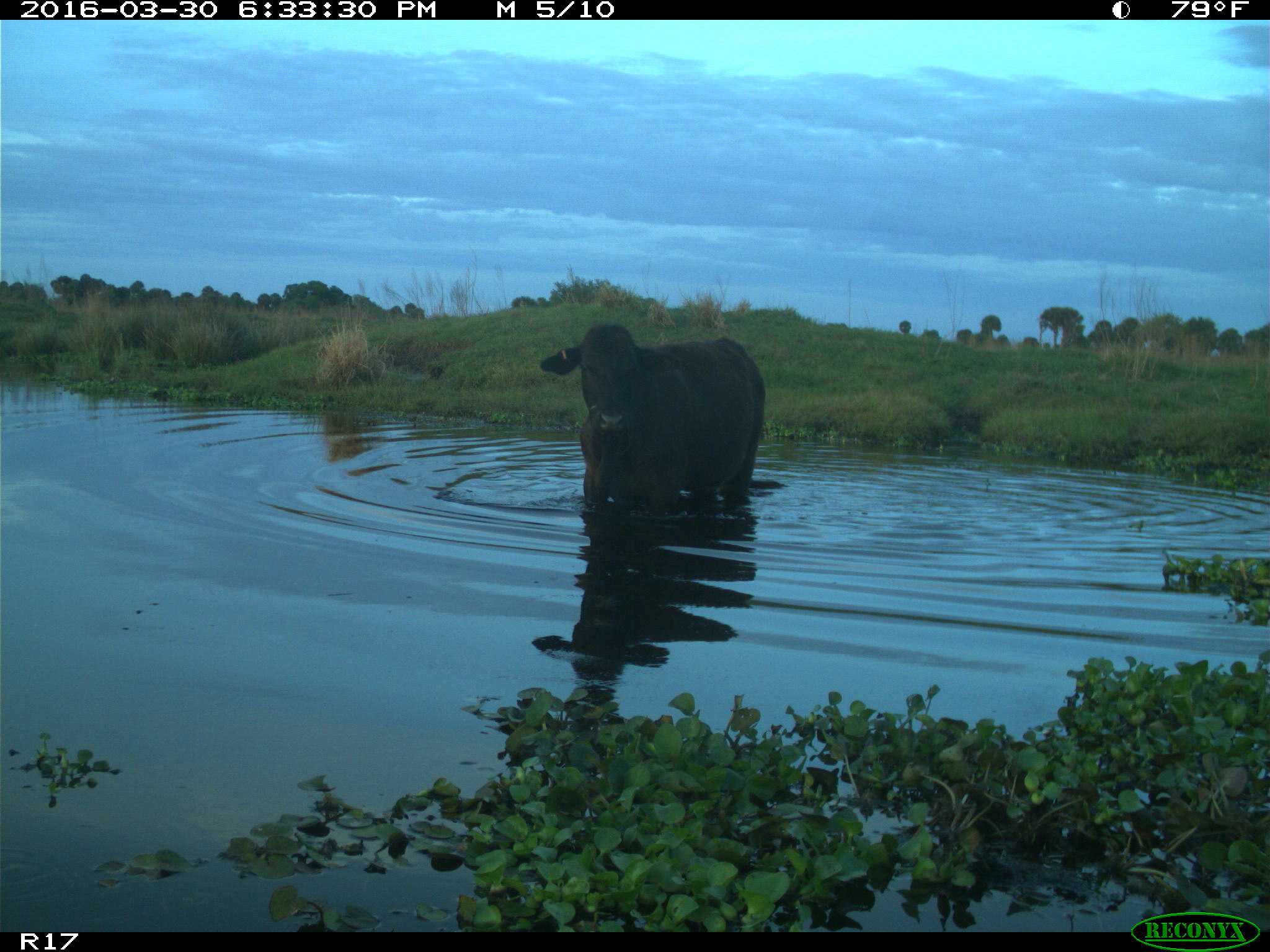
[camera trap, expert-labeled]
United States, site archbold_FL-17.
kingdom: Animalia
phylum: Chordata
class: Mammalia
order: Artiodactyla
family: Bovidae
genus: Bos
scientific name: Bos taurus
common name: domestic cow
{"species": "Bos taurus (domestic cow)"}